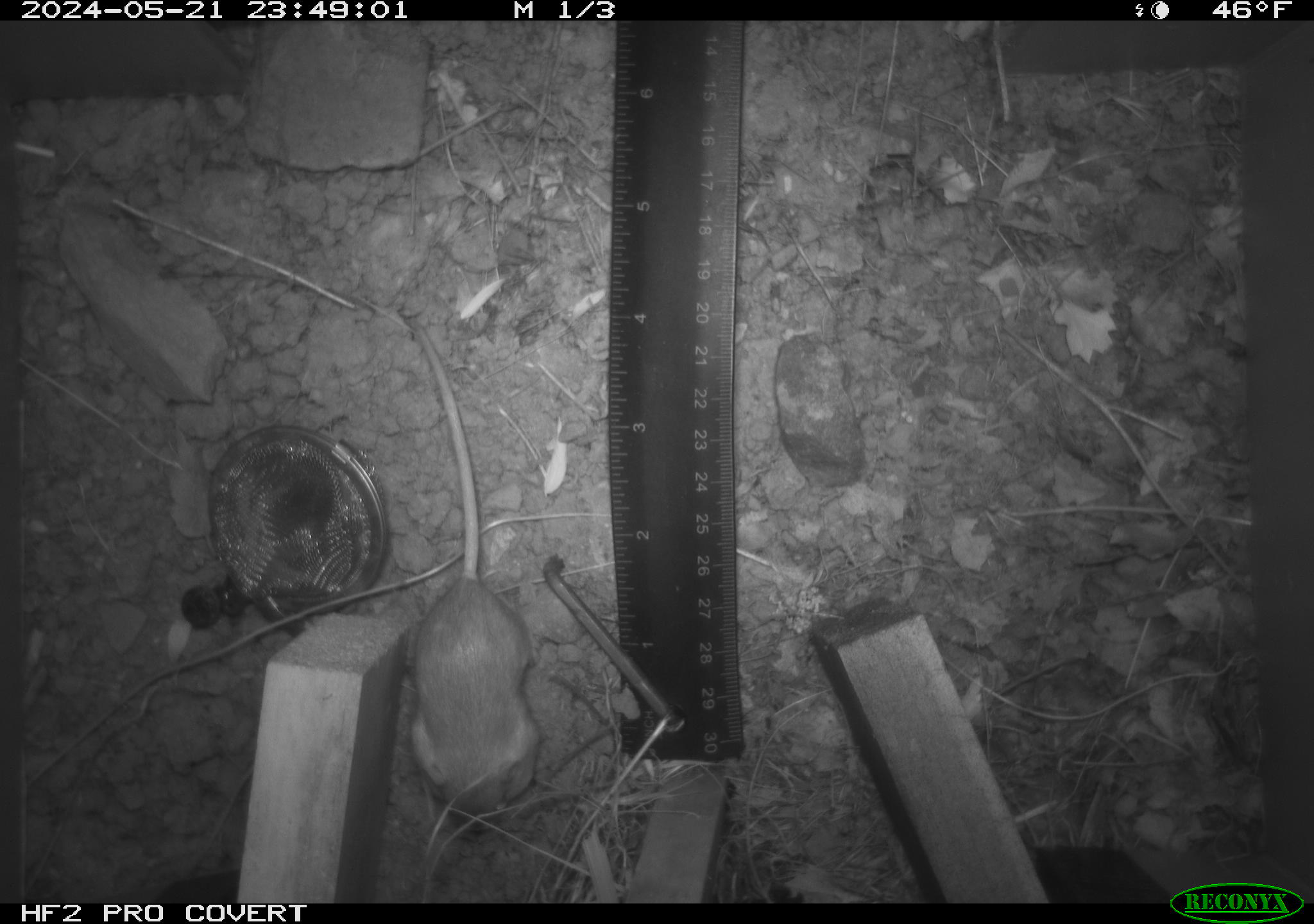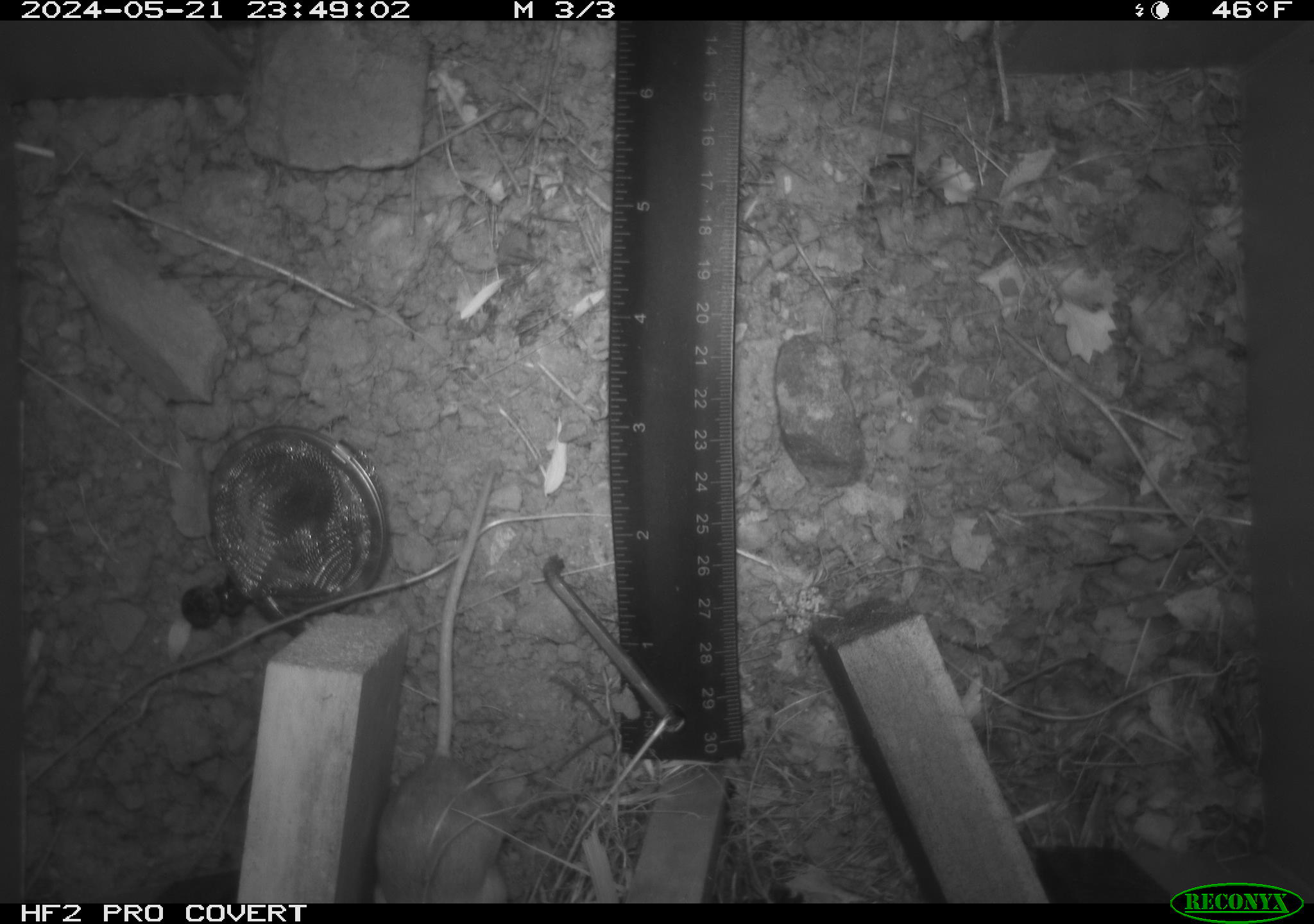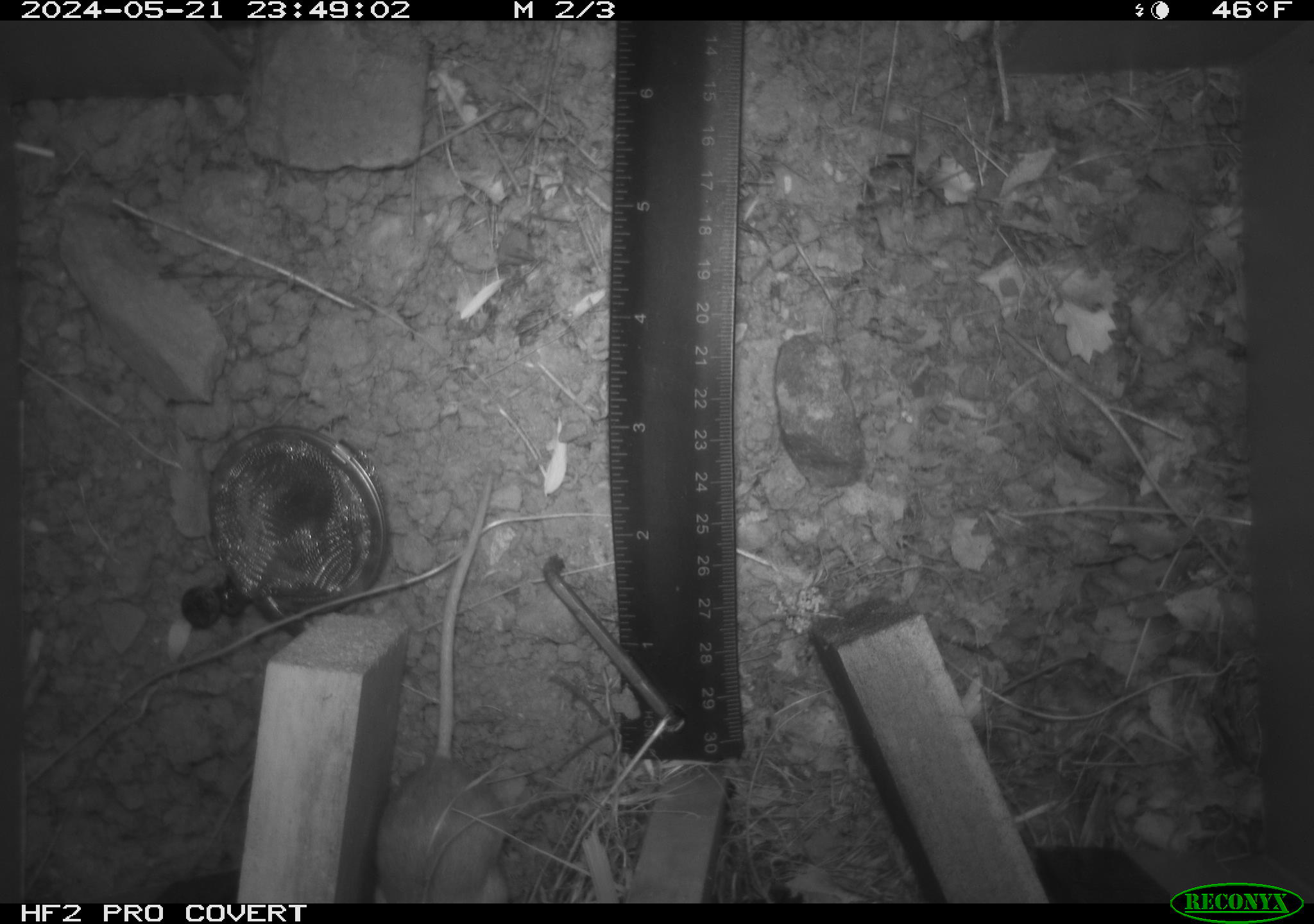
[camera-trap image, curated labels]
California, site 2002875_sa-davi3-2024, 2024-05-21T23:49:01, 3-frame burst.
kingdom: Animalia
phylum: Chordata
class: Mammalia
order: Rodentia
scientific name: Rodentia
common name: mouse species